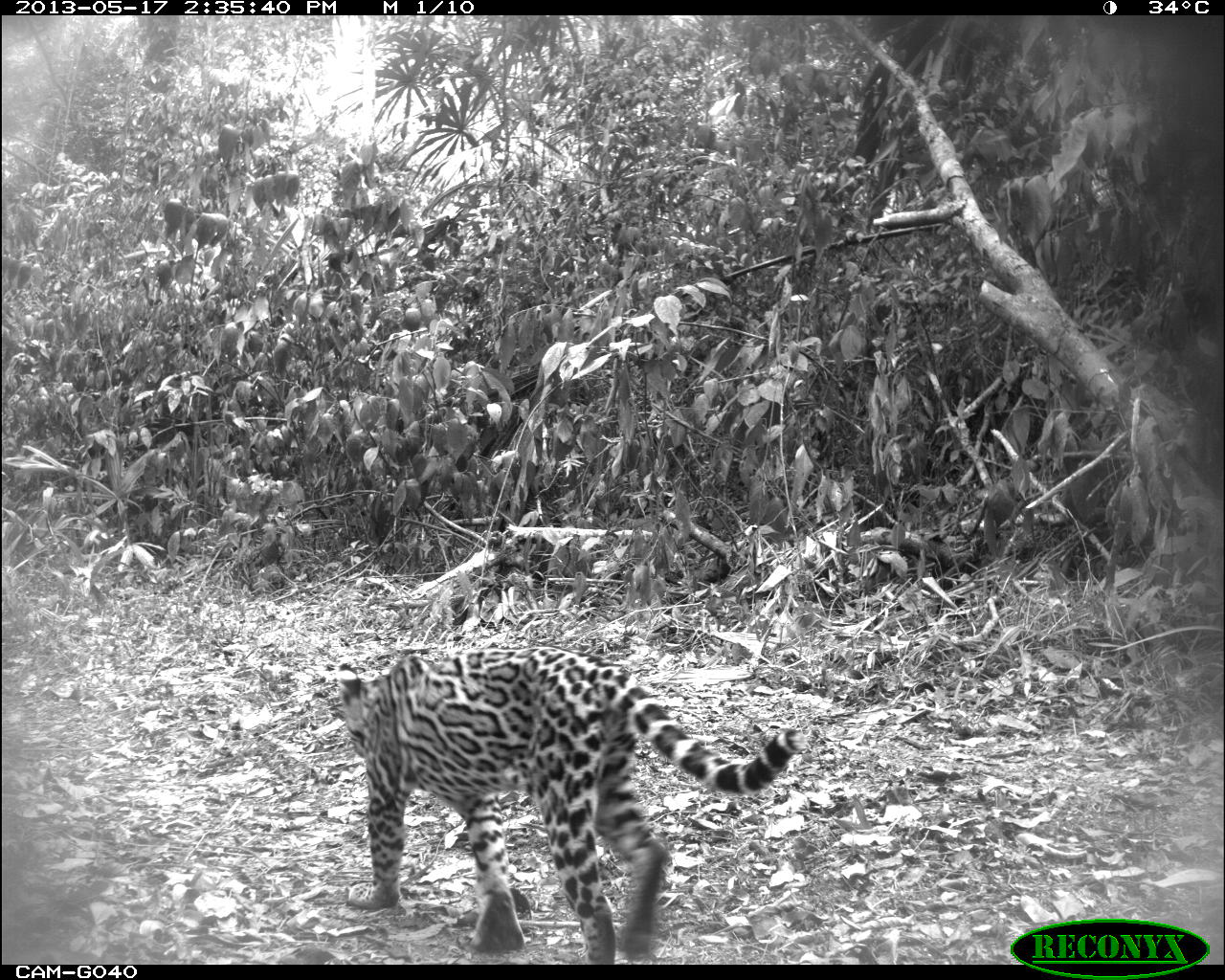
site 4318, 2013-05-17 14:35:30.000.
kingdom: Animalia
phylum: Chordata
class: Mammalia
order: Carnivora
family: Felidae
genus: Leopardus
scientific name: Leopardus pardalis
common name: ocelot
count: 1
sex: female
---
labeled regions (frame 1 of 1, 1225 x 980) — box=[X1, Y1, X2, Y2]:
leopardus pardalis: box=[335, 645, 806, 965]